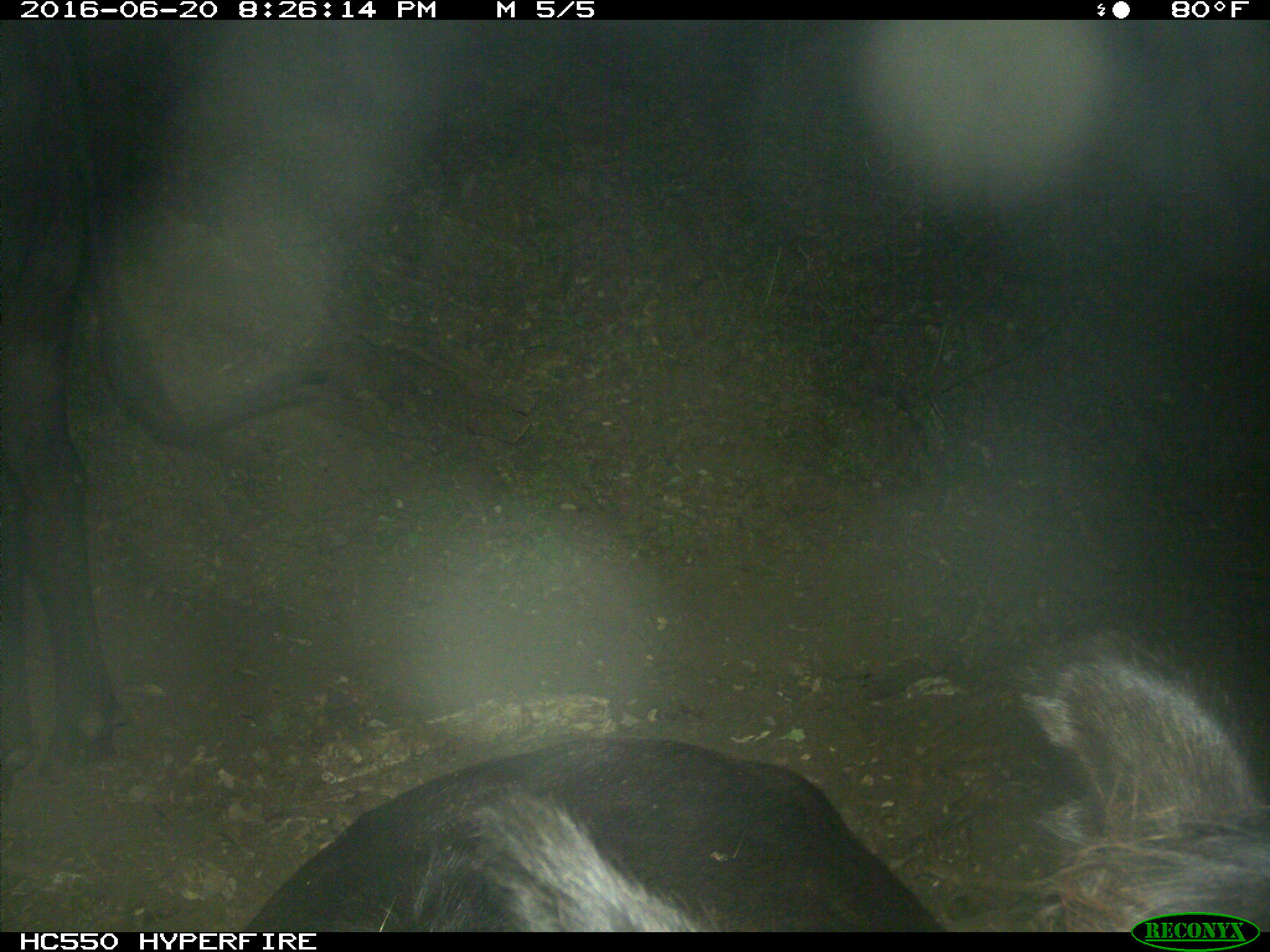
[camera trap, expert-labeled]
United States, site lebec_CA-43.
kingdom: Animalia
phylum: Chordata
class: Mammalia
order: Artiodactyla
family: Bovidae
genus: Bos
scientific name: Bos taurus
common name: domestic cow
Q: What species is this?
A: Bos taurus (domestic cow).